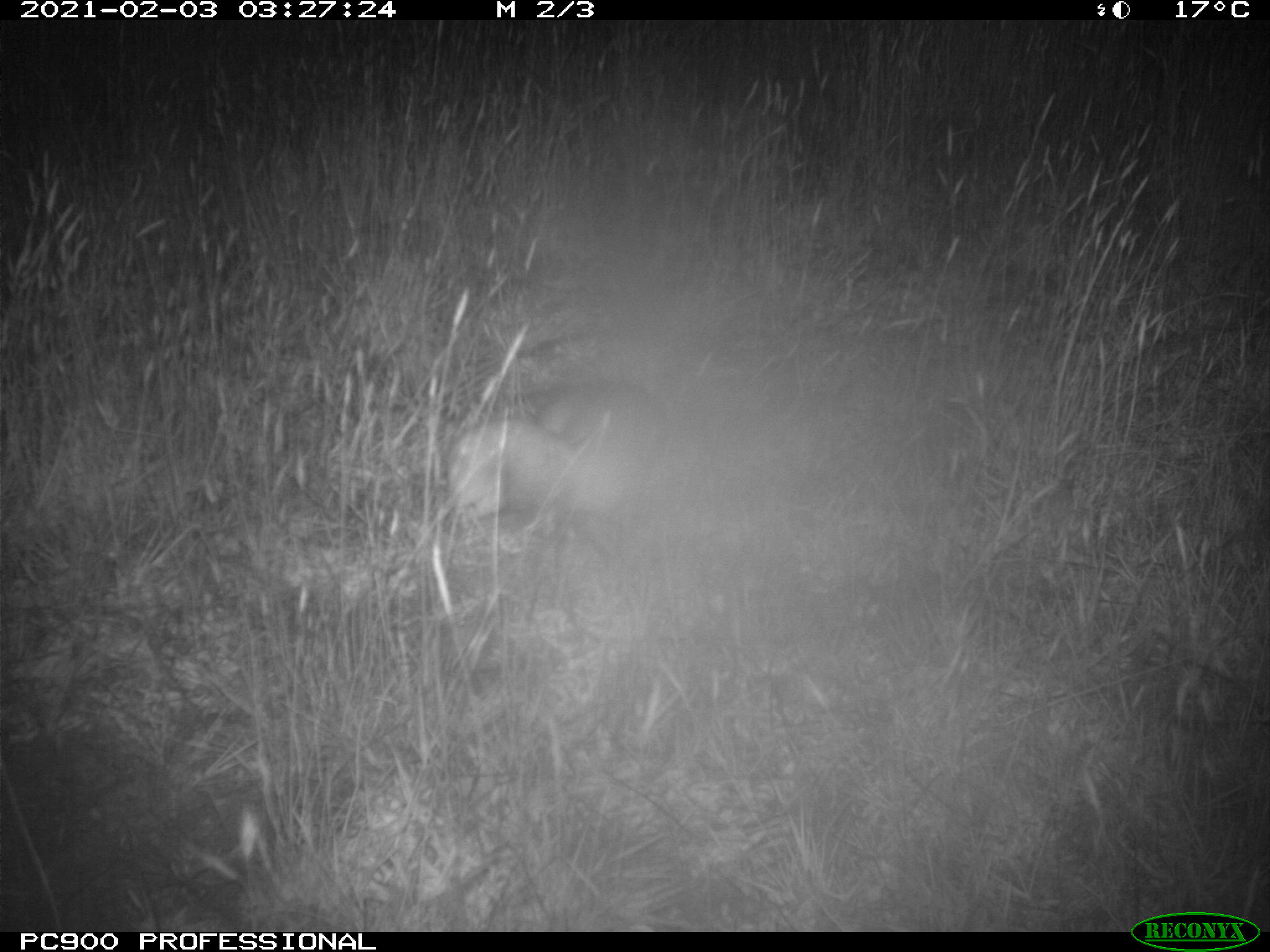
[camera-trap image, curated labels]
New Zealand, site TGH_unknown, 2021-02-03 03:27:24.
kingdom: Animalia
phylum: Chordata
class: Mammalia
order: Carnivora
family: Mustelidae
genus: Mustela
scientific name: Mustela furo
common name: ferret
Ferret (Mustela furo).